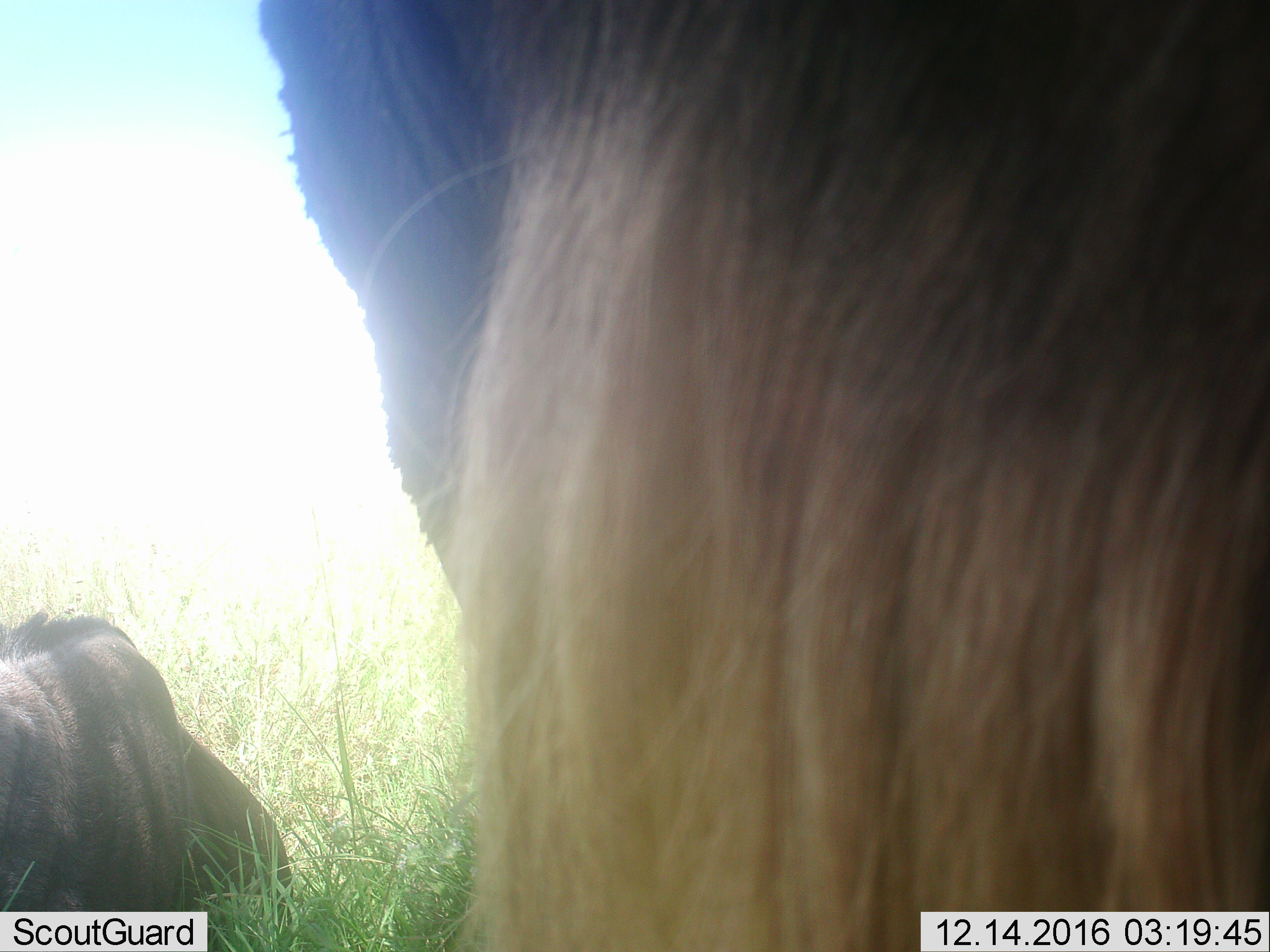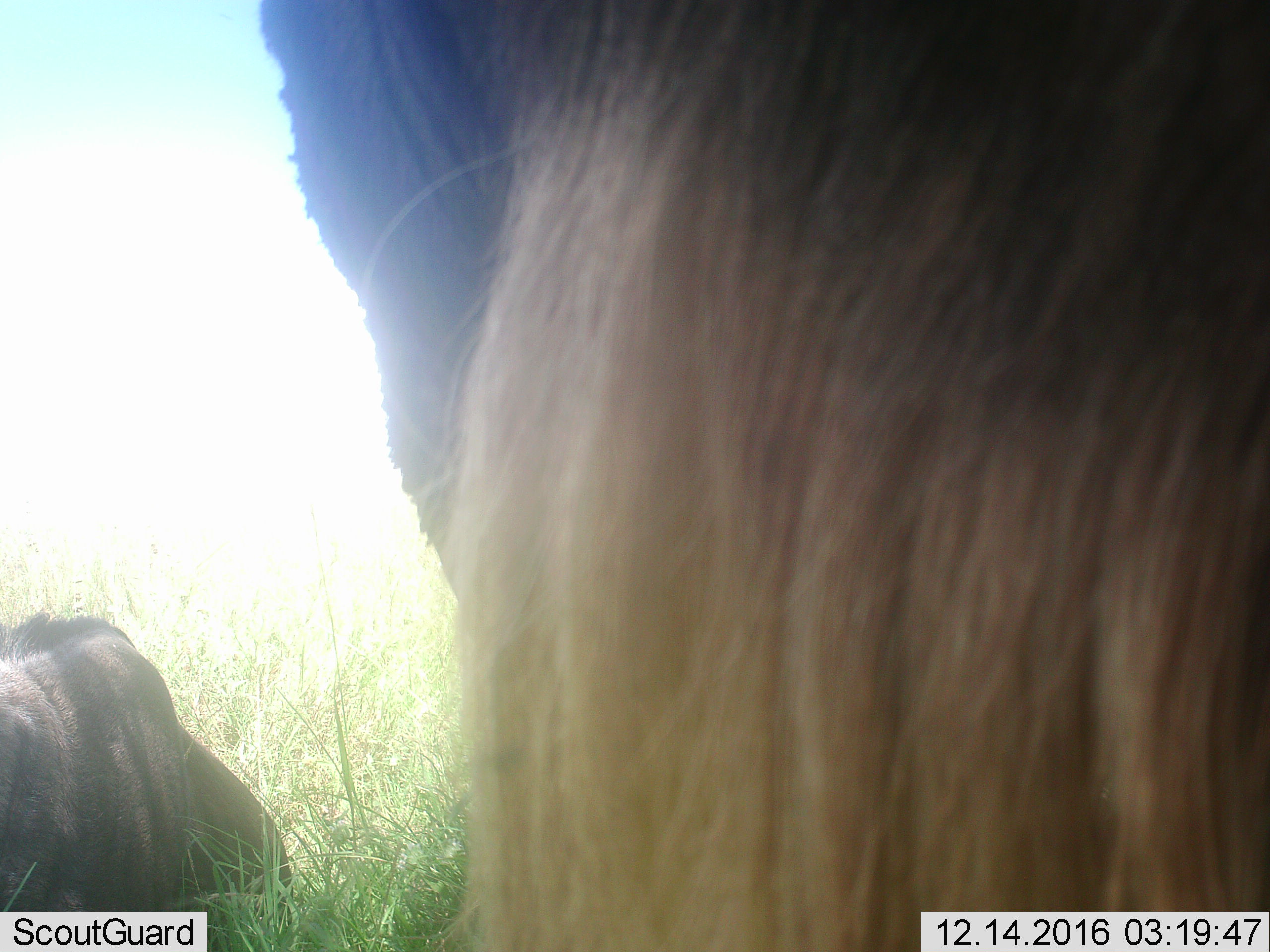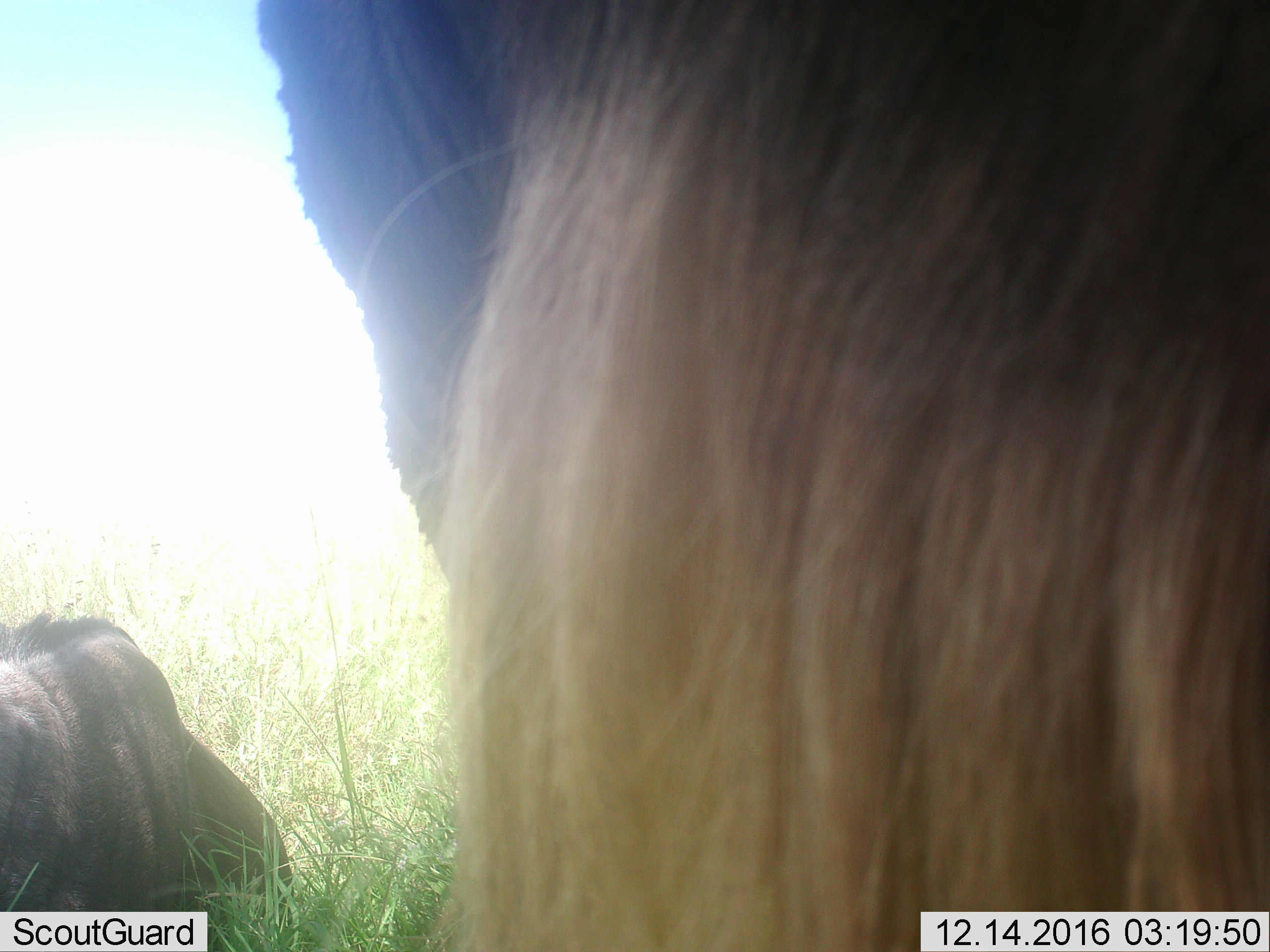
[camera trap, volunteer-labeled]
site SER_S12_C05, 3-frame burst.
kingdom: Animalia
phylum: Chordata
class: Mammalia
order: Artiodactyla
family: Bovidae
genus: Connochaetes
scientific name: Connochaetes taurinus taurinus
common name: blue wildebeest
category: wildebeestblue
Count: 2.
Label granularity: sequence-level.